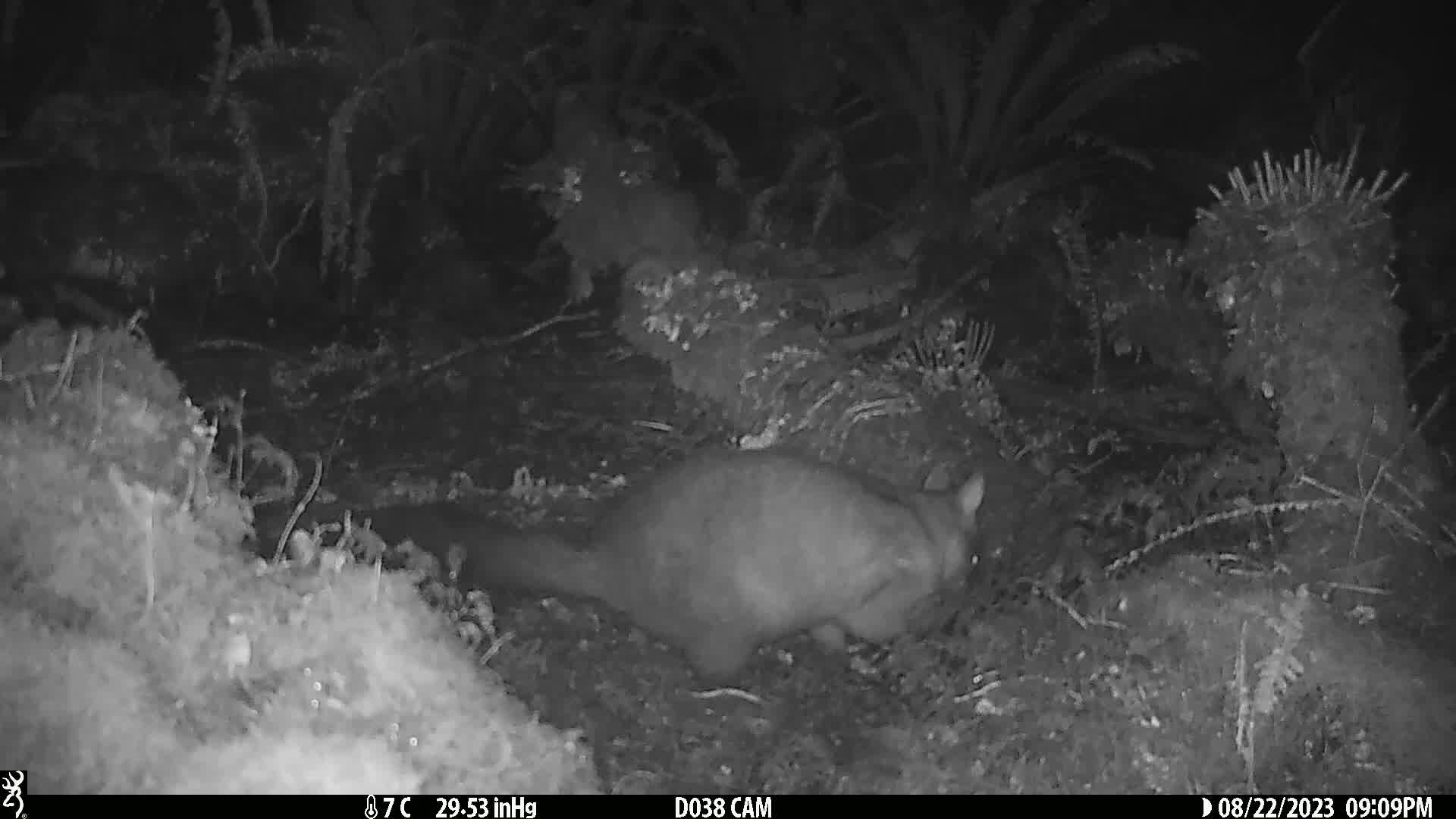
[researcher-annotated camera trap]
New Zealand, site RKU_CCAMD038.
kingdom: Animalia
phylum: Chordata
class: Mammalia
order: Diprotodontia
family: Phalangeridae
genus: Trichosurus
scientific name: Trichosurus vulpecula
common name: common brushtail possum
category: possum